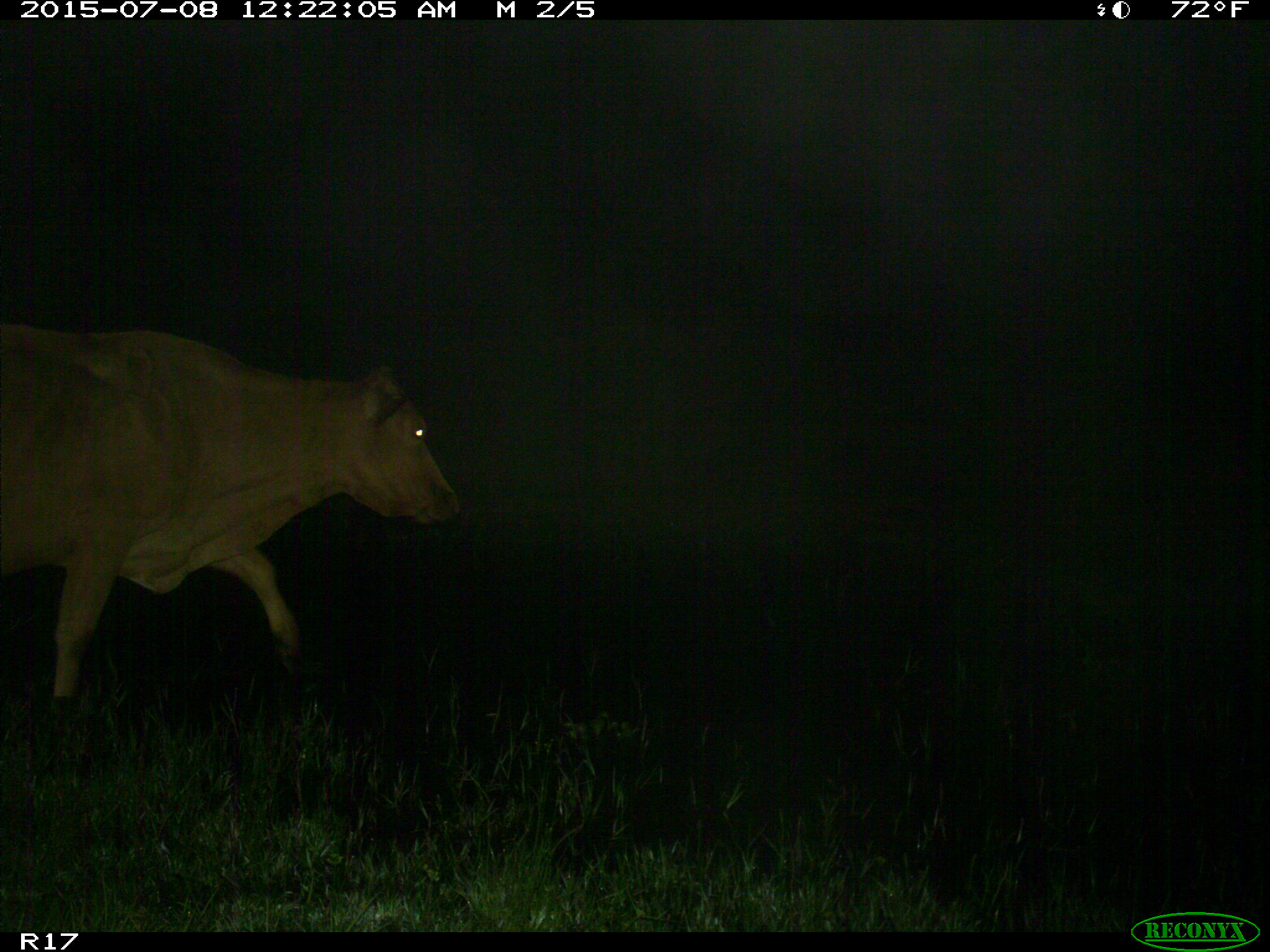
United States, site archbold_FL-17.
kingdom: Animalia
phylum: Chordata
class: Mammalia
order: Artiodactyla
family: Bovidae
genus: Bos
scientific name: Bos taurus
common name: domestic cow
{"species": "Bos taurus (domestic cow)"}